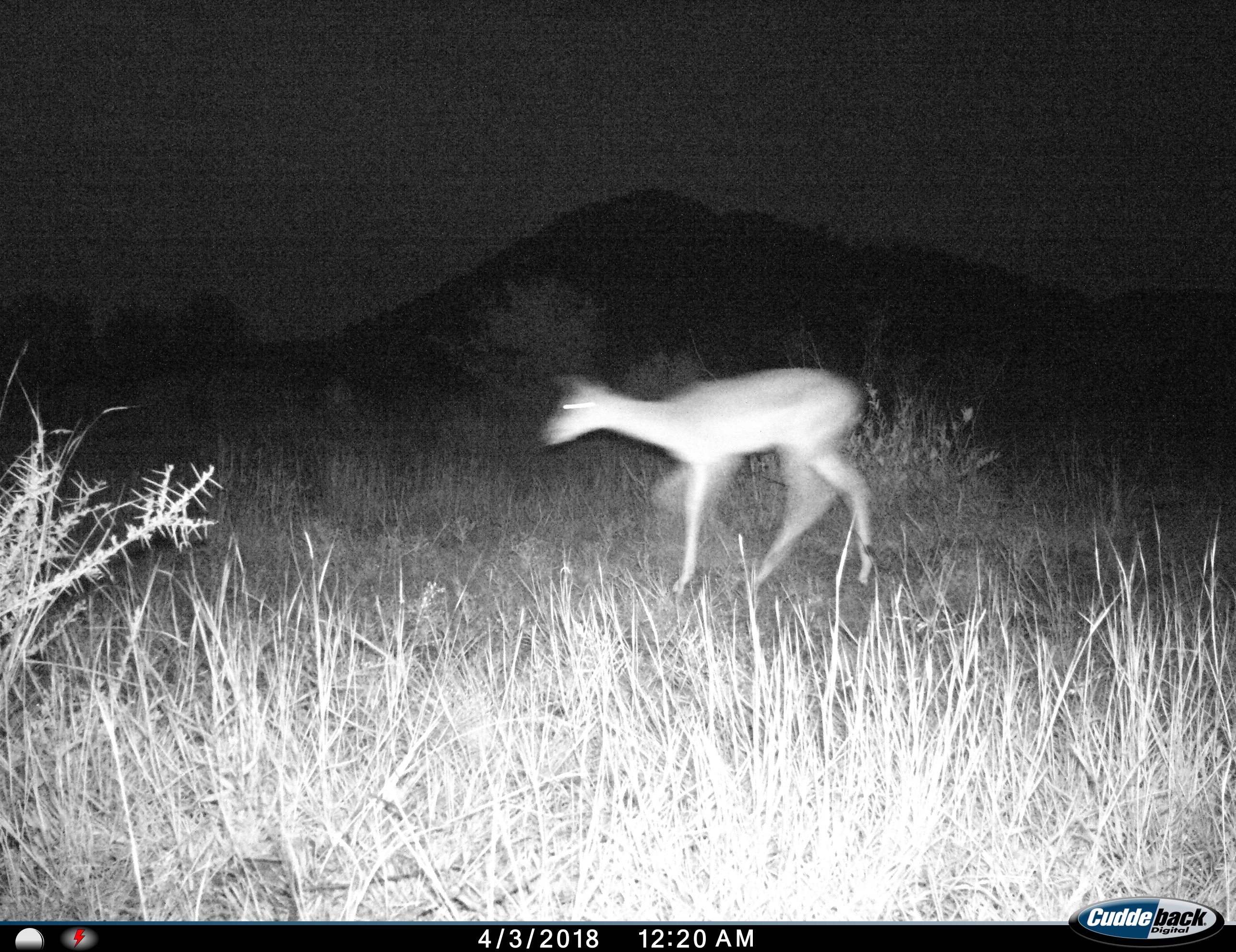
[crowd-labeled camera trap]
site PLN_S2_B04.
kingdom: Animalia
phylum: Chordata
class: Mammalia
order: Artiodactyla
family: Bovidae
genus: Aepyceros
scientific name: Aepyceros melampus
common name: impala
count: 1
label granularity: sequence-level